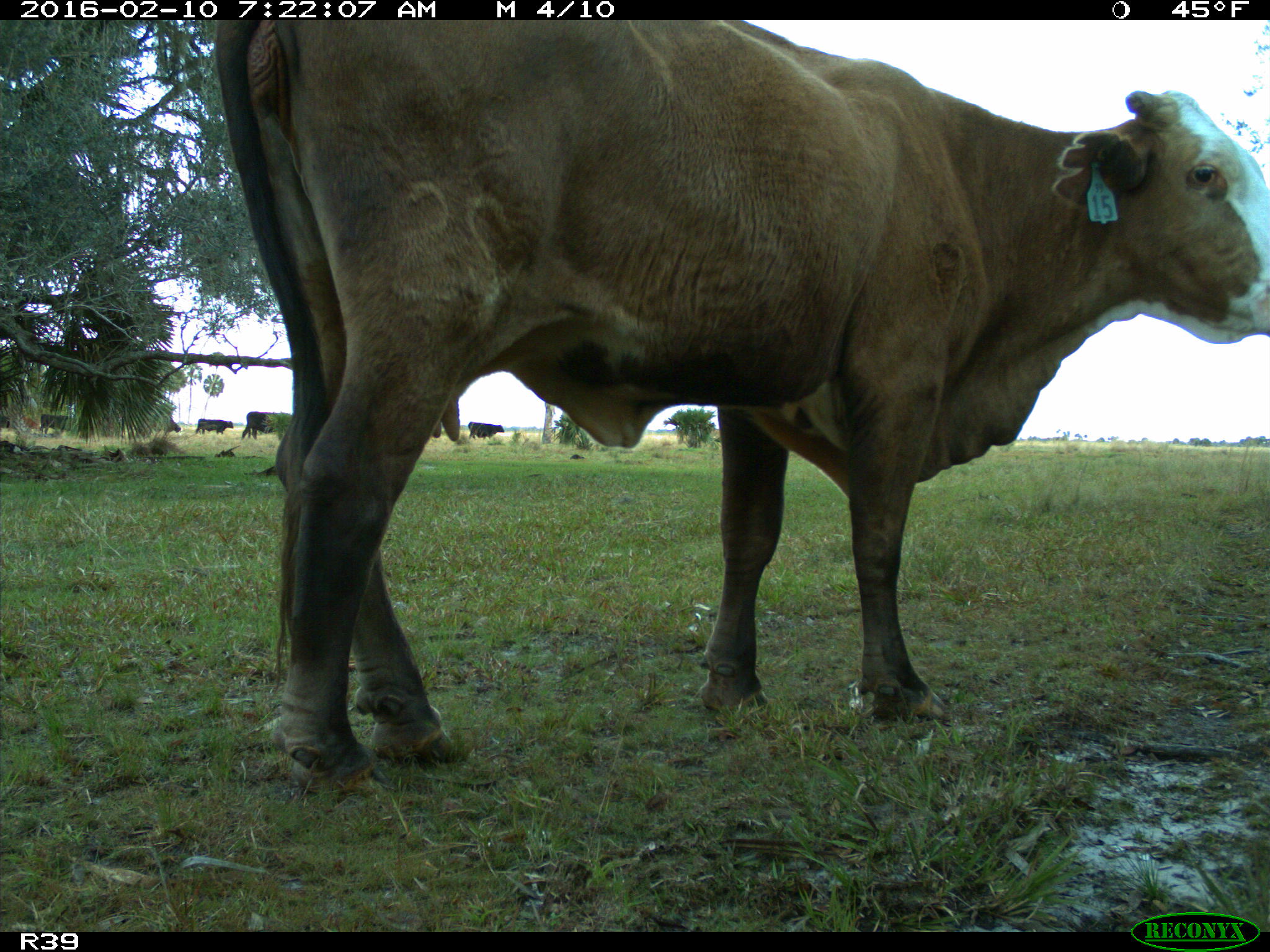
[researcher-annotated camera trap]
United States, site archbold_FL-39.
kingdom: Animalia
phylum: Chordata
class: Mammalia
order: Artiodactyla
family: Bovidae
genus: Bos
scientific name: Bos taurus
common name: domestic cow